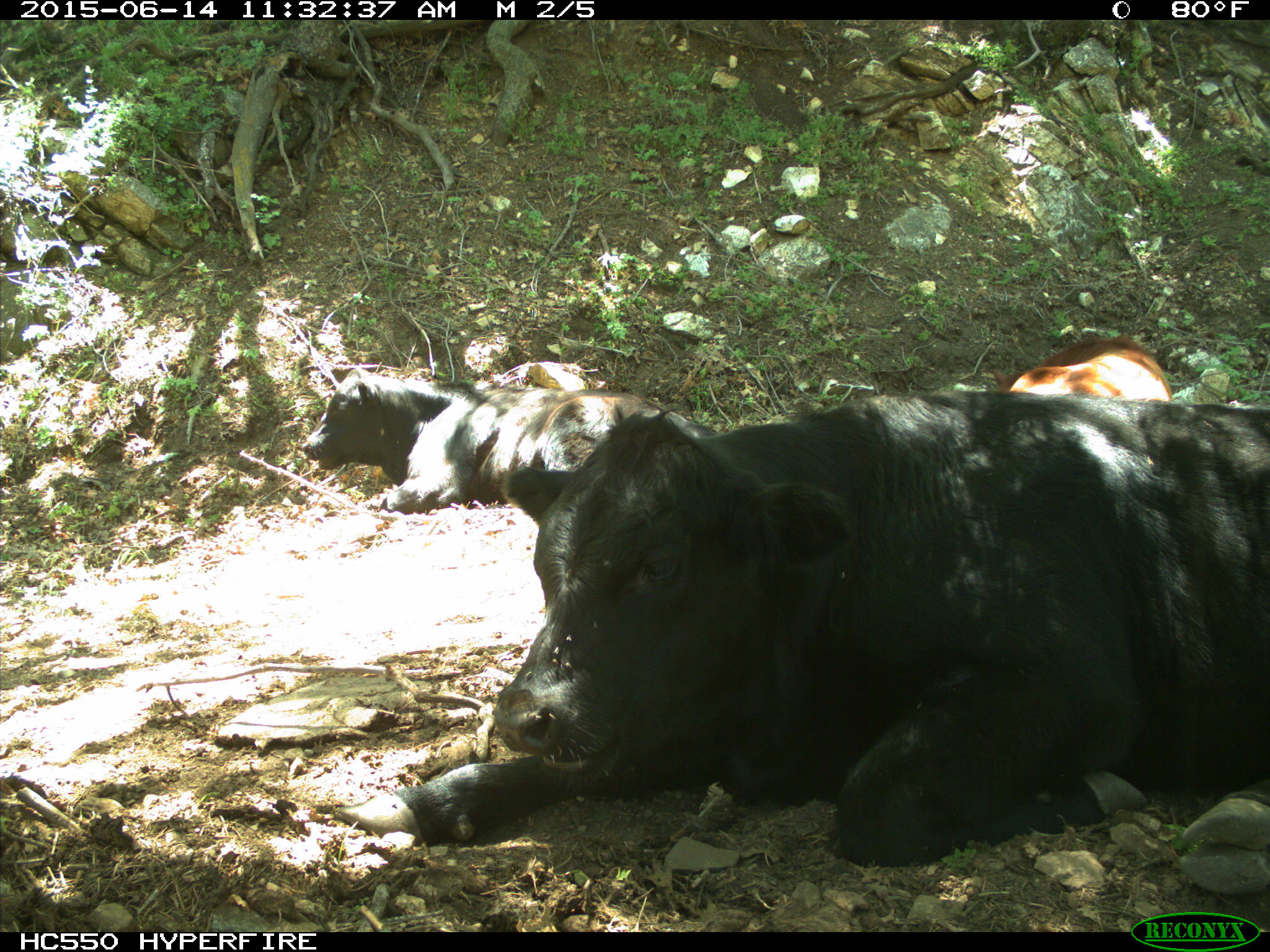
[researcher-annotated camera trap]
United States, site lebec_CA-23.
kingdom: Animalia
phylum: Chordata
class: Mammalia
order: Artiodactyla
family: Bovidae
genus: Bos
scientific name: Bos taurus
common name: domestic cow